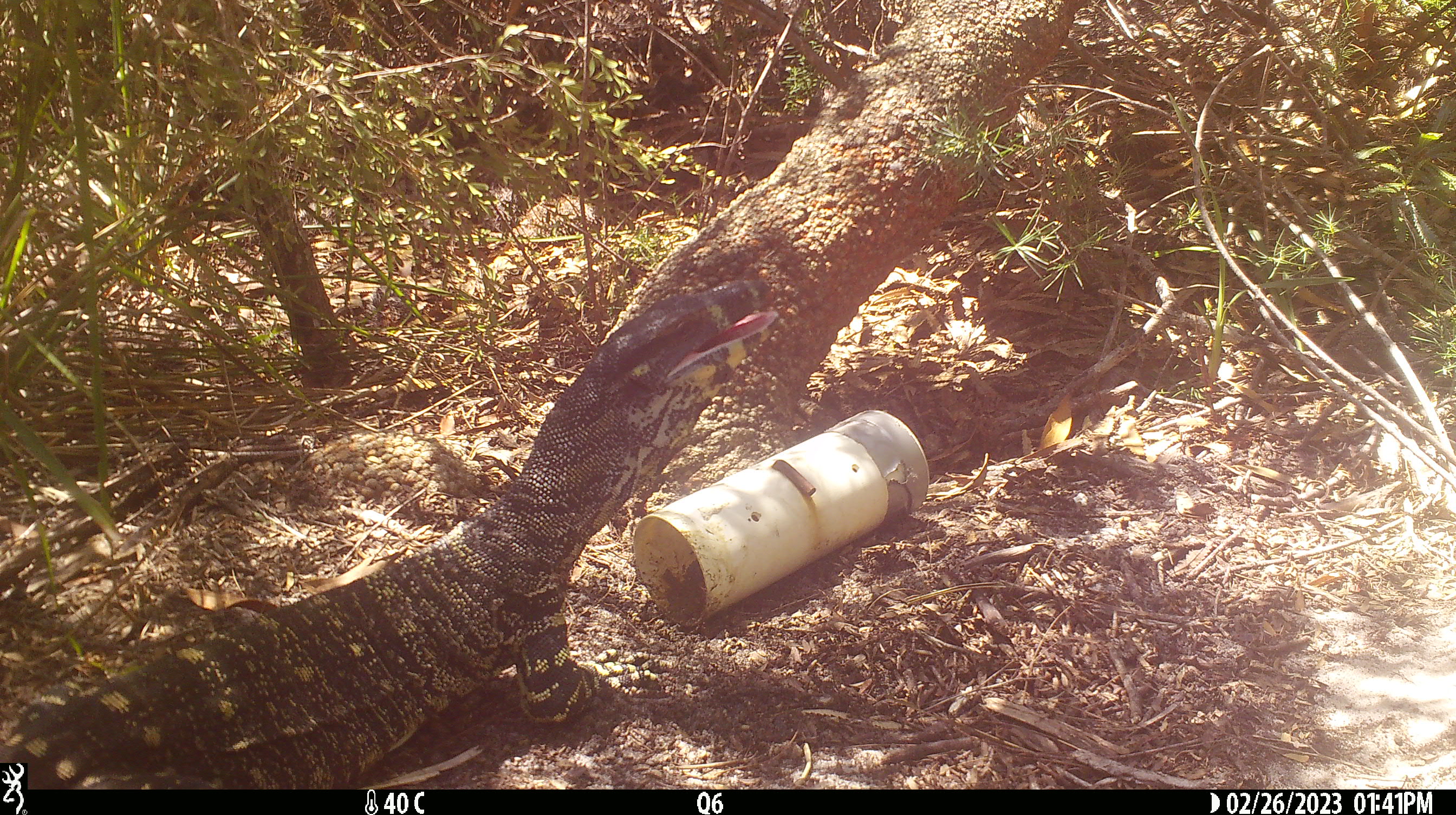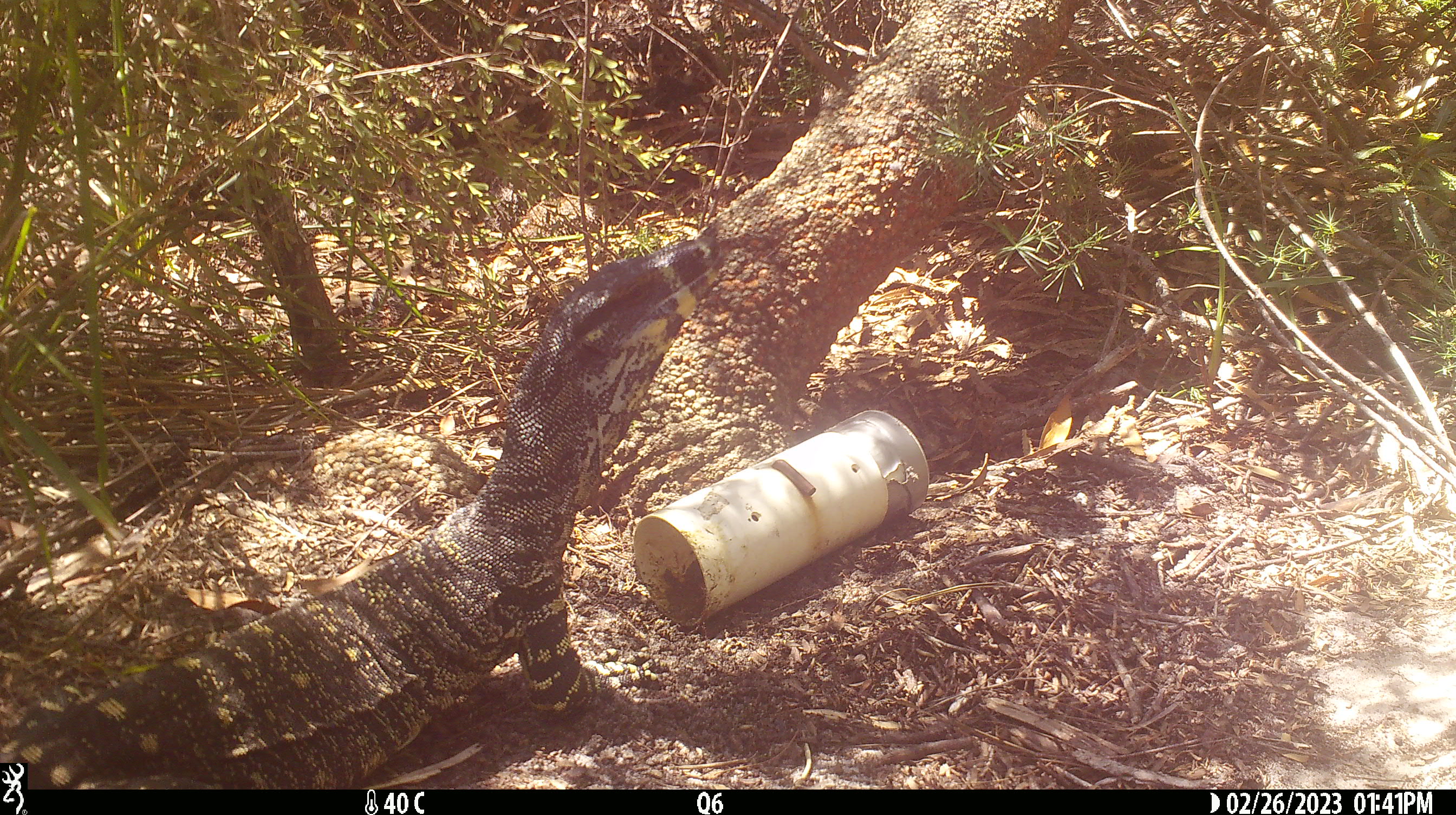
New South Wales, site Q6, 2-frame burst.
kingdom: Animalia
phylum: Chordata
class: Reptilia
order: Squamata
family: Varanidae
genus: Varanus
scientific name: Varanus varius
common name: lace monitor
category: goanna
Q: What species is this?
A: Goanna (lace monitor) (Varanus varius).